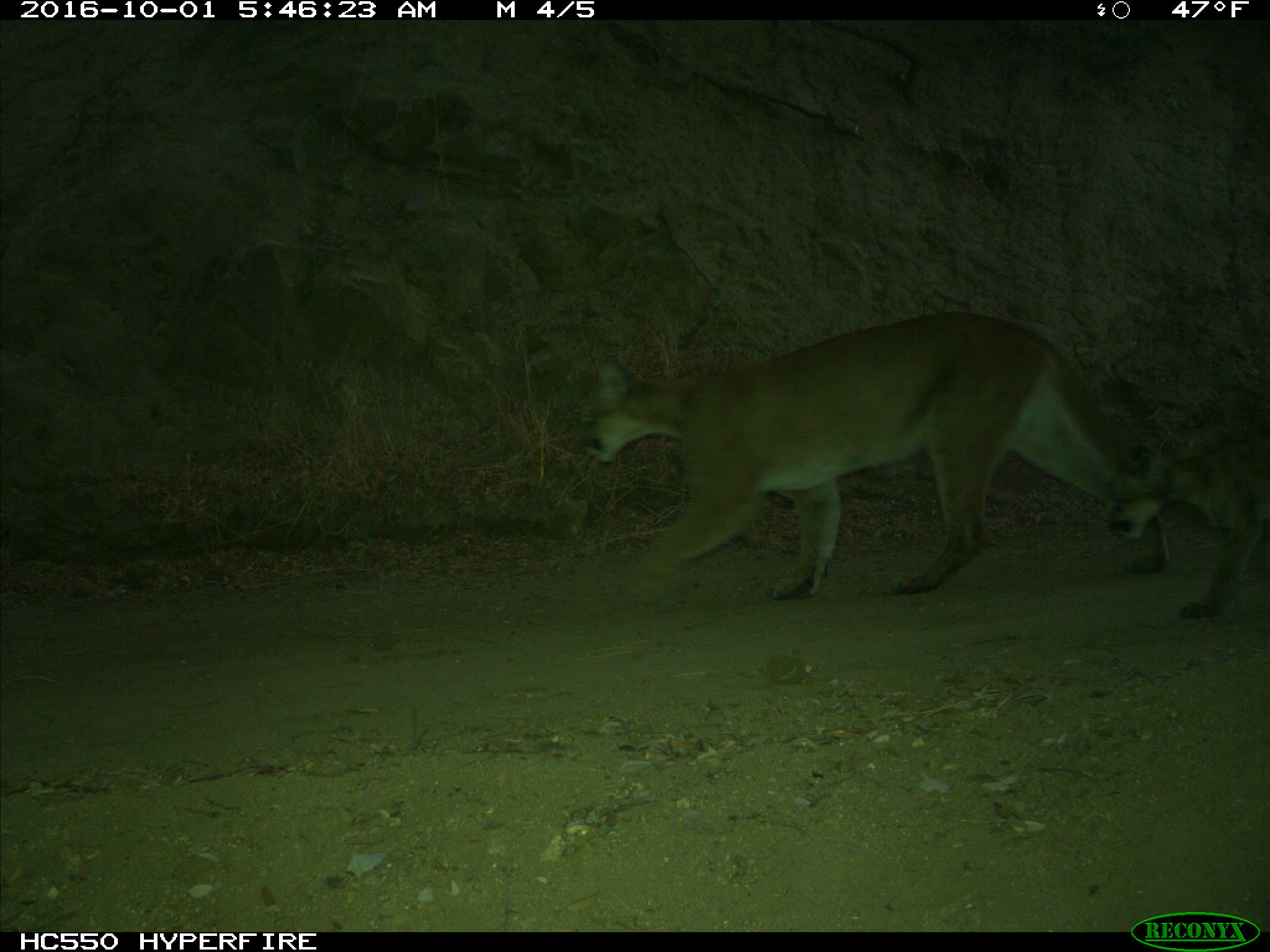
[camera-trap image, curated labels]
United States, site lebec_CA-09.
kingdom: Animalia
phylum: Chordata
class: Mammalia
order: Carnivora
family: Felidae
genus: Puma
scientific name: Puma concolor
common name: mountain lion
Puma concolor (mountain lion).